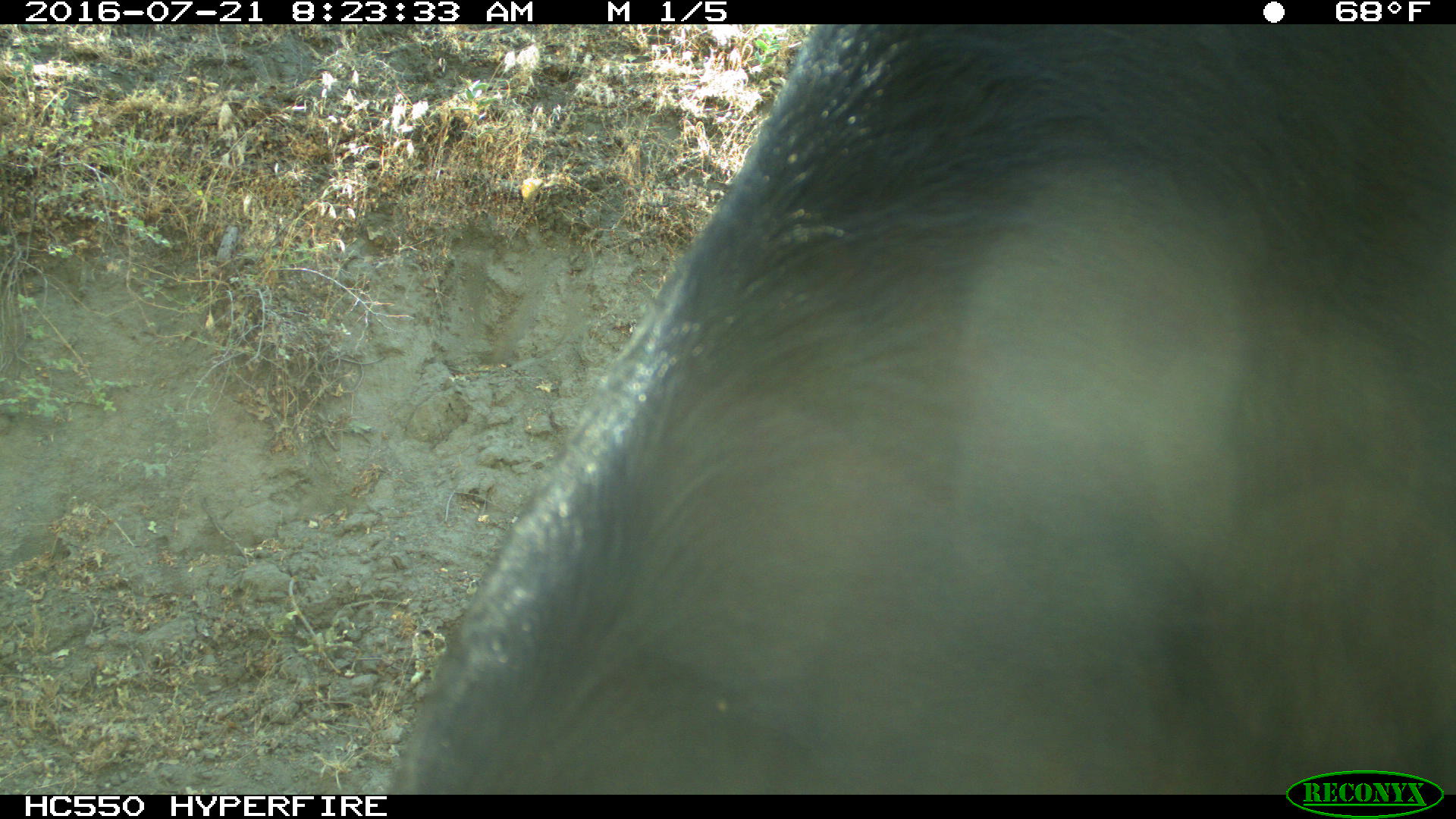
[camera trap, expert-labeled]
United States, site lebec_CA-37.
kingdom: Animalia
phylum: Chordata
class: Mammalia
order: Artiodactyla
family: Bovidae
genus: Bos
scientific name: Bos taurus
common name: domestic cow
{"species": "Bos taurus (domestic cow)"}